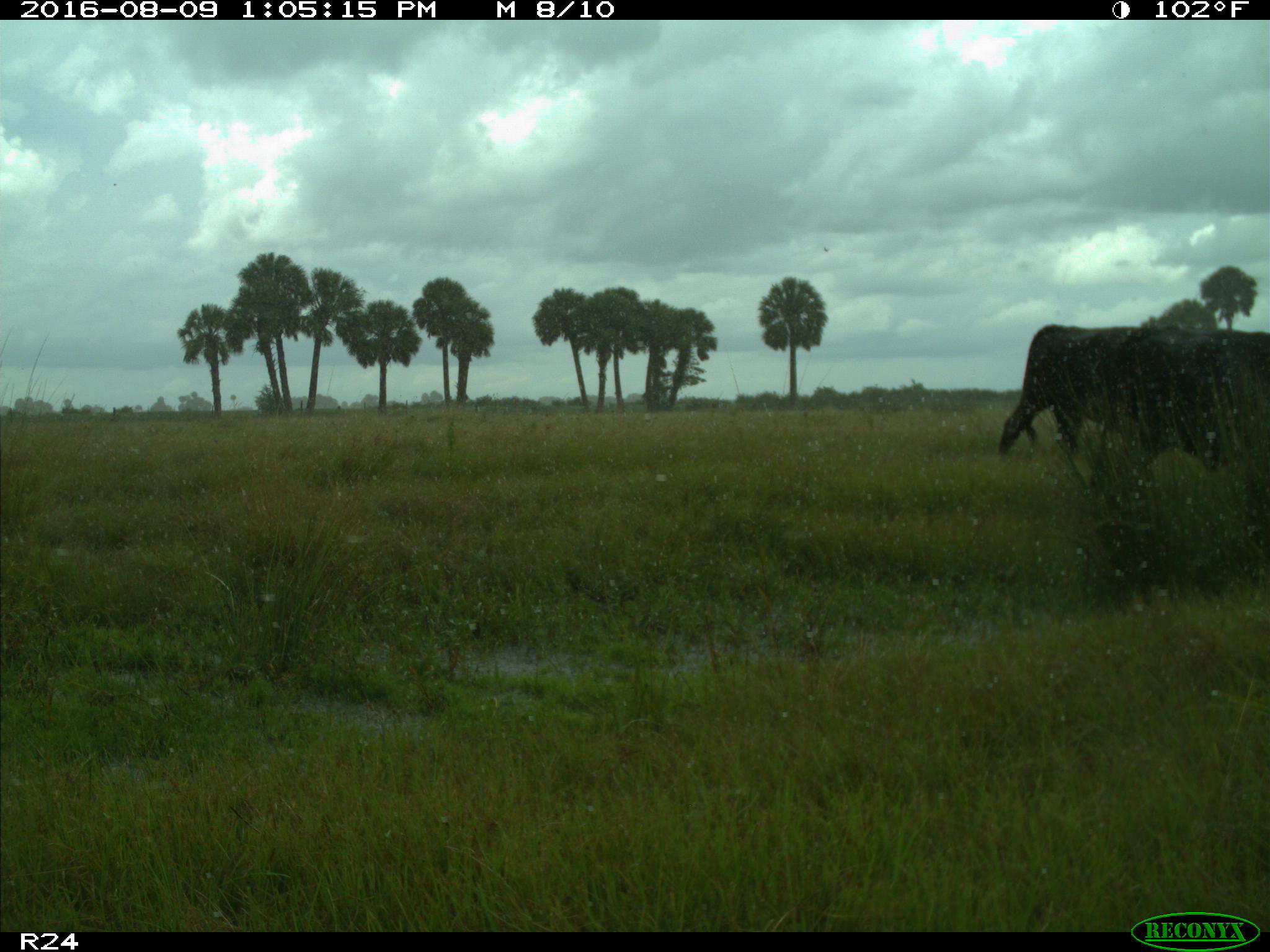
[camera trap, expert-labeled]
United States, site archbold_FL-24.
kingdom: Animalia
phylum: Chordata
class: Mammalia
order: Artiodactyla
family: Bovidae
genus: Bos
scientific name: Bos taurus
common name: domestic cow